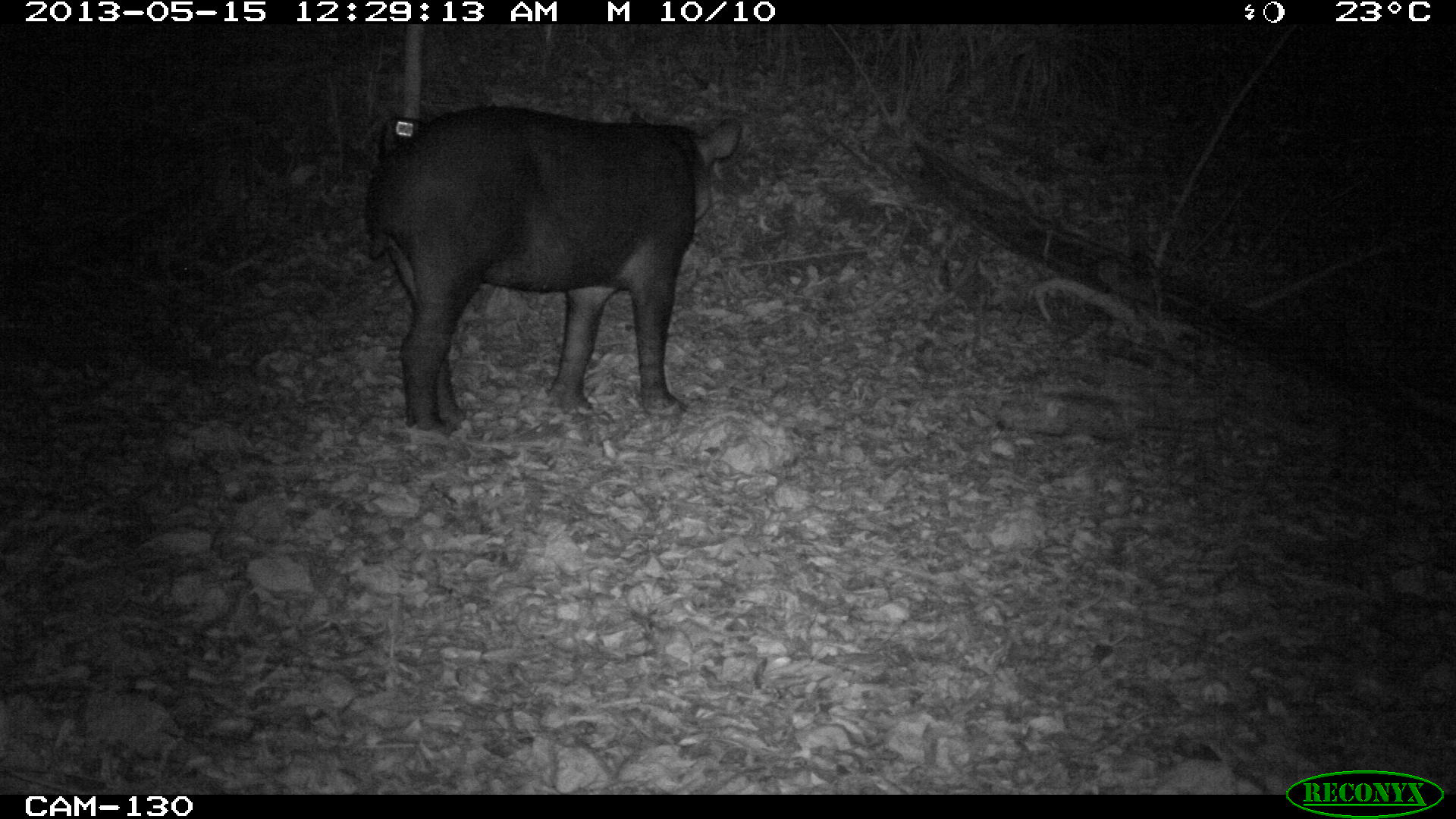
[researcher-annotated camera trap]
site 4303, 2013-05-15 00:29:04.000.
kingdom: Animalia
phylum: Chordata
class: Mammalia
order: Perissodactyla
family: Tapiridae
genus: Tapirus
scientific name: Tapirus bairdii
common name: baird's tapir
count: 1